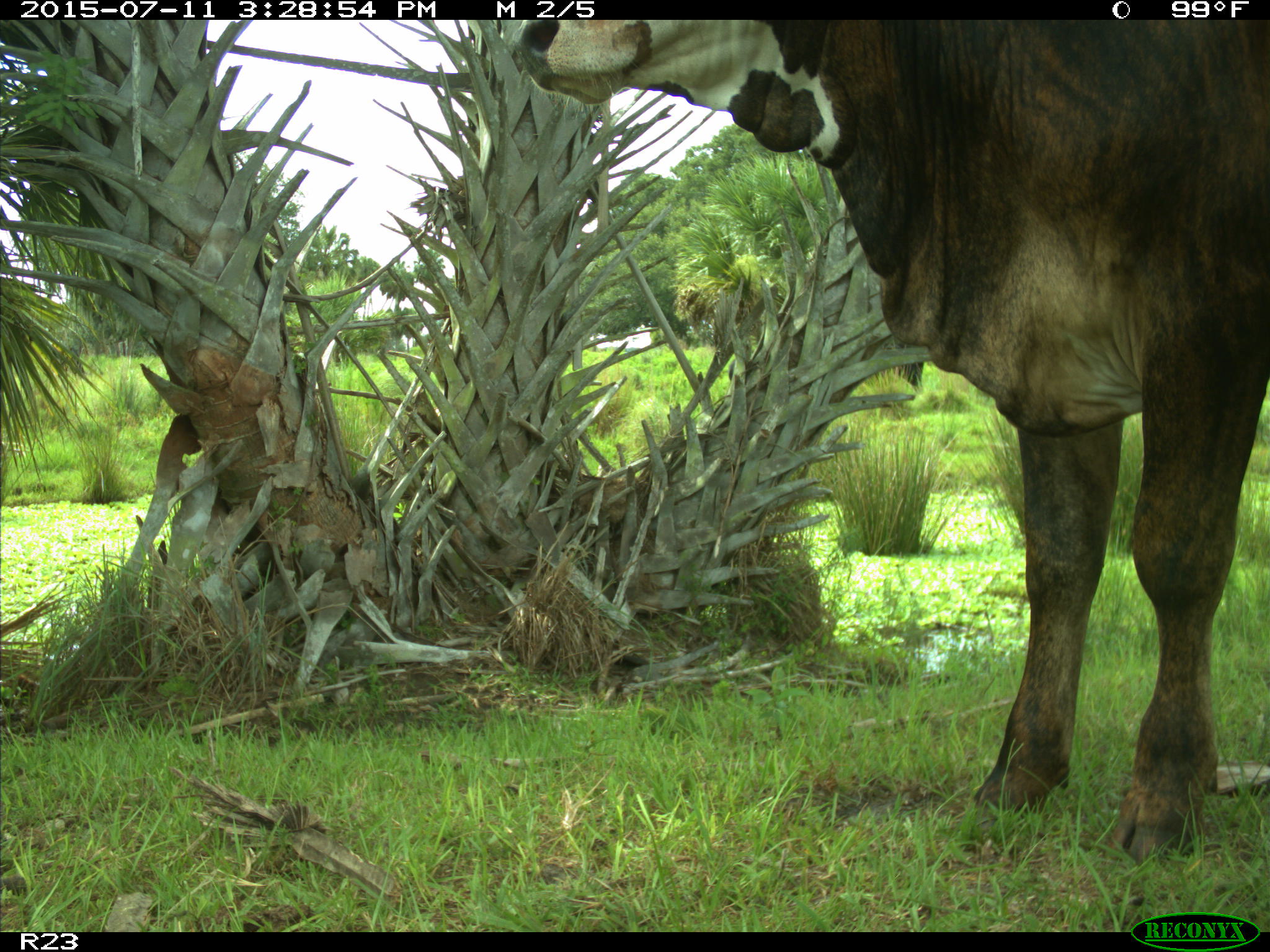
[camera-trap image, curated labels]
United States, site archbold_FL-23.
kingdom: Animalia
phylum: Chordata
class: Mammalia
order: Artiodactyla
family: Bovidae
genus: Bos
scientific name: Bos taurus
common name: domestic cow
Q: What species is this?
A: Bos taurus (domestic cow).